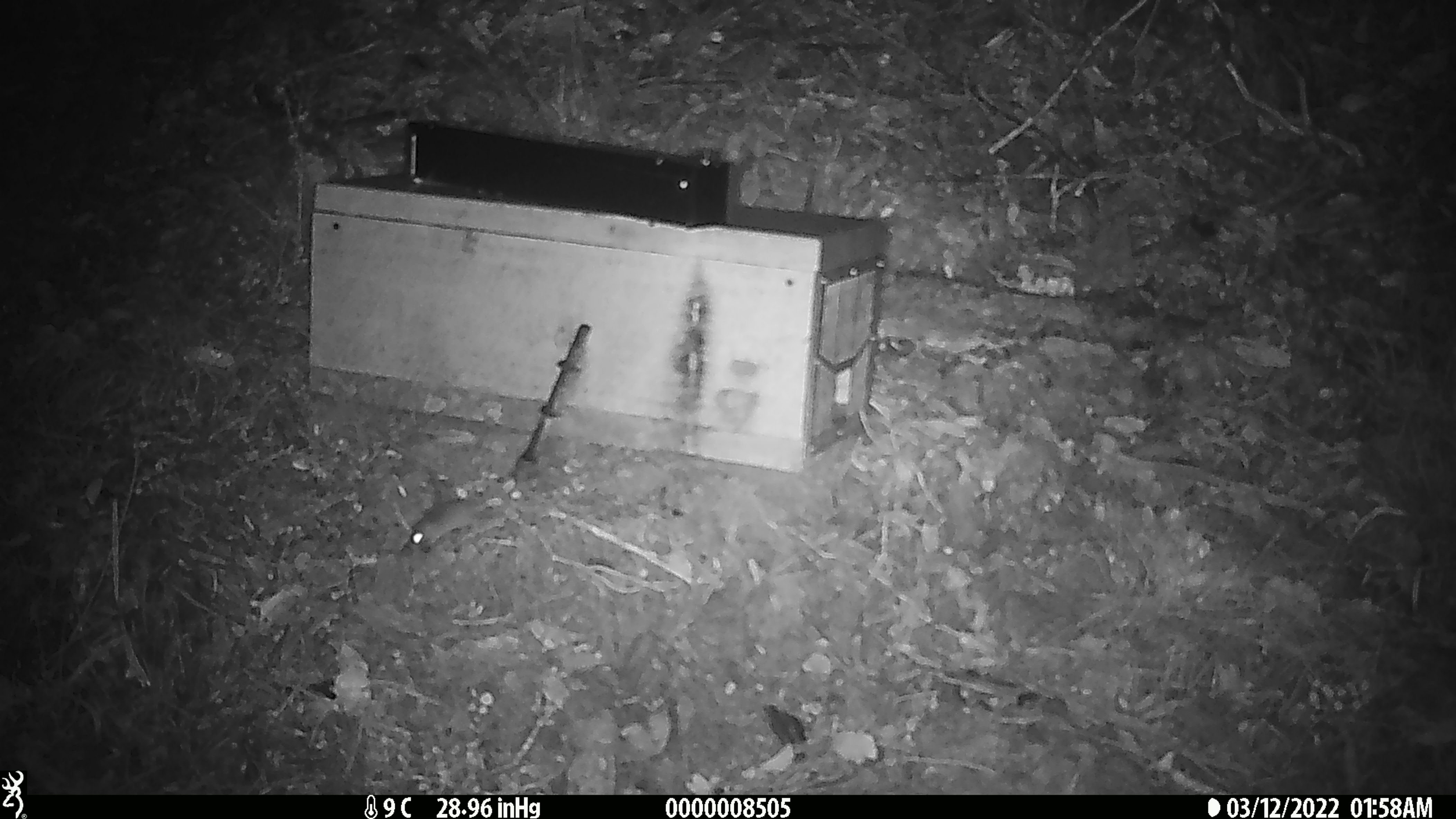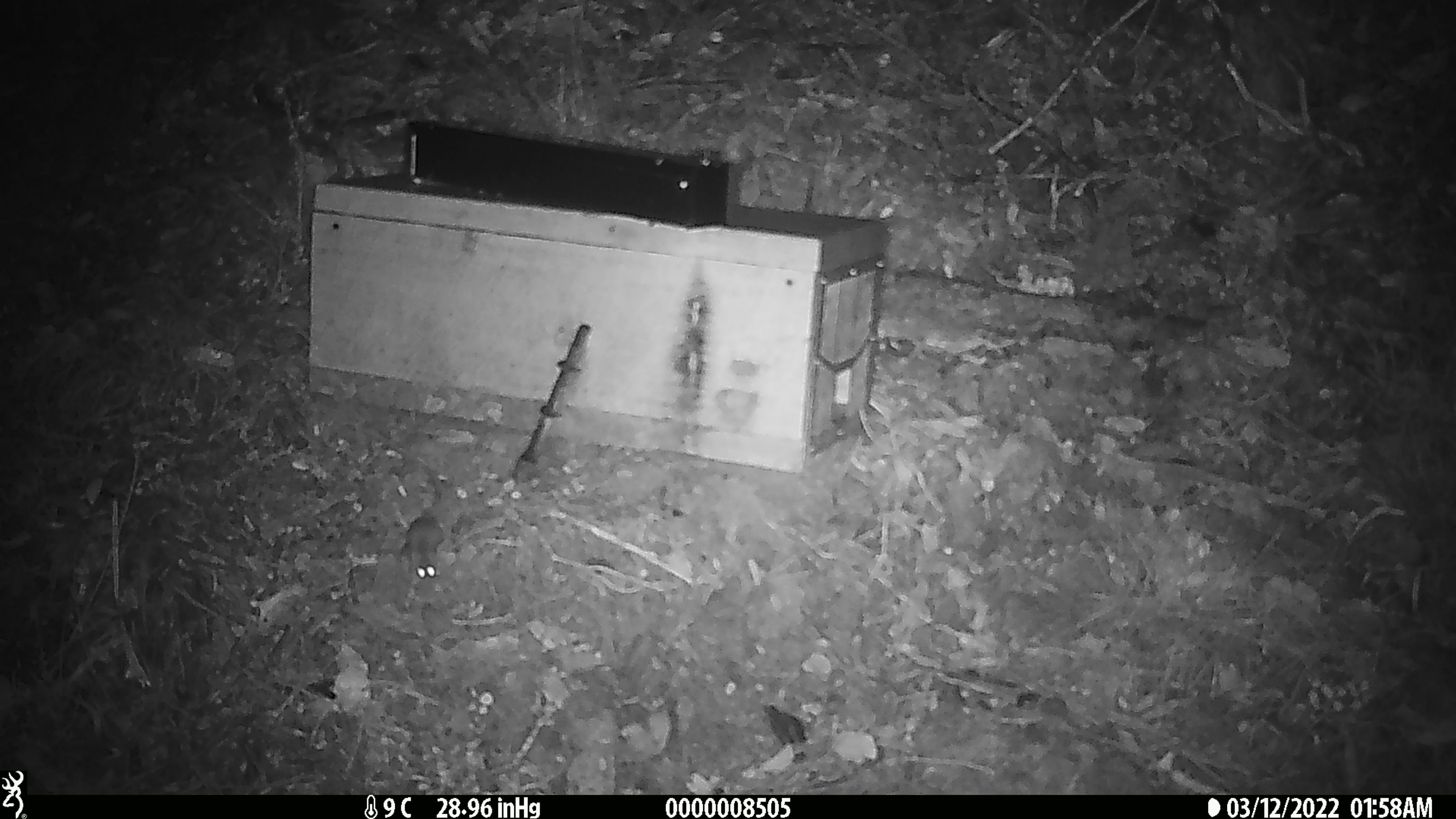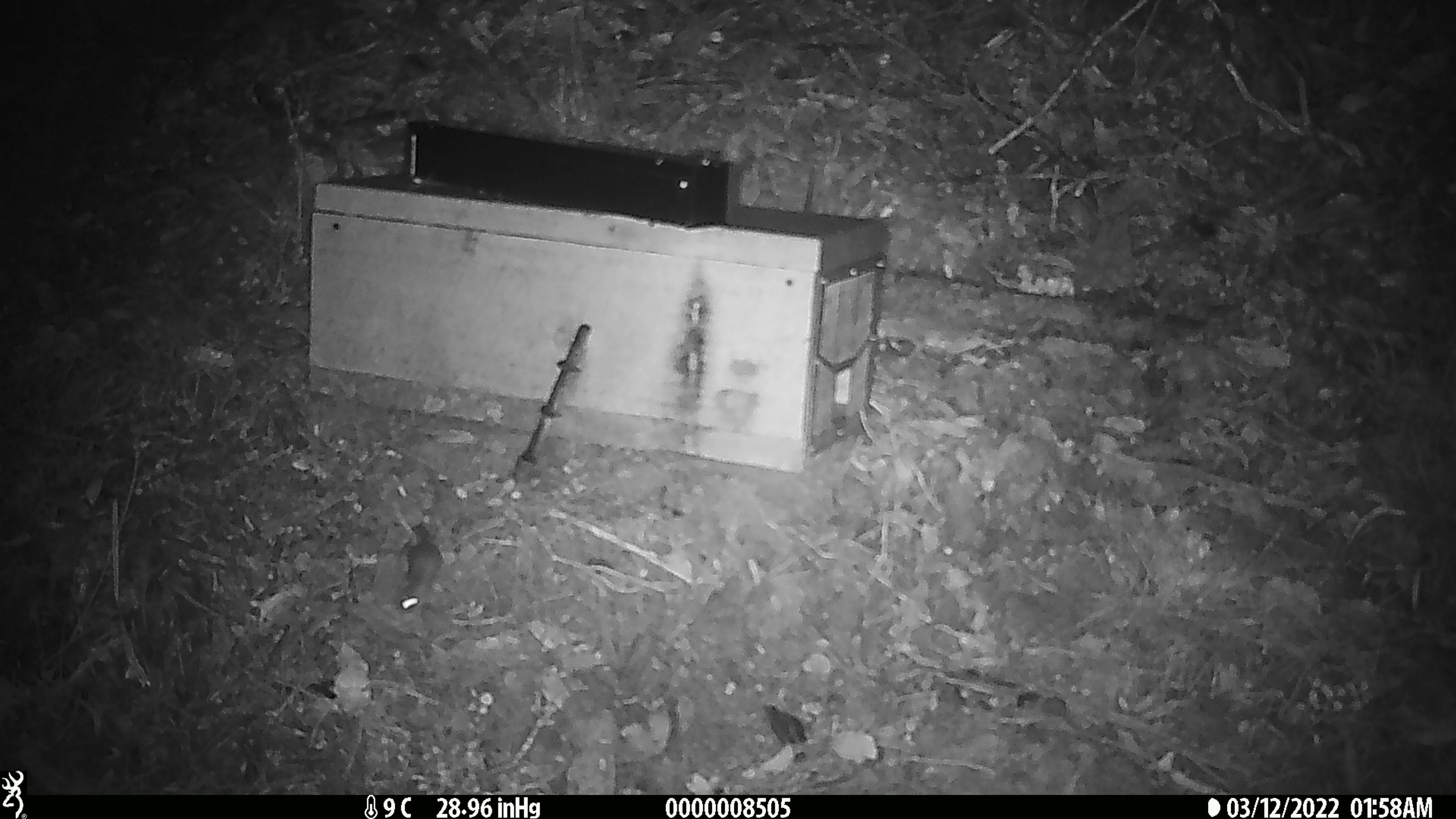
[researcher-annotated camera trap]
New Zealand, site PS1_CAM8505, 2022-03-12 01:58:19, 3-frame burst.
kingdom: Animalia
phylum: Chordata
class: Mammalia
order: Rodentia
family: Muridae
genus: Mus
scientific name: Mus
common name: mouse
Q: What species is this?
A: Mouse (Mus).